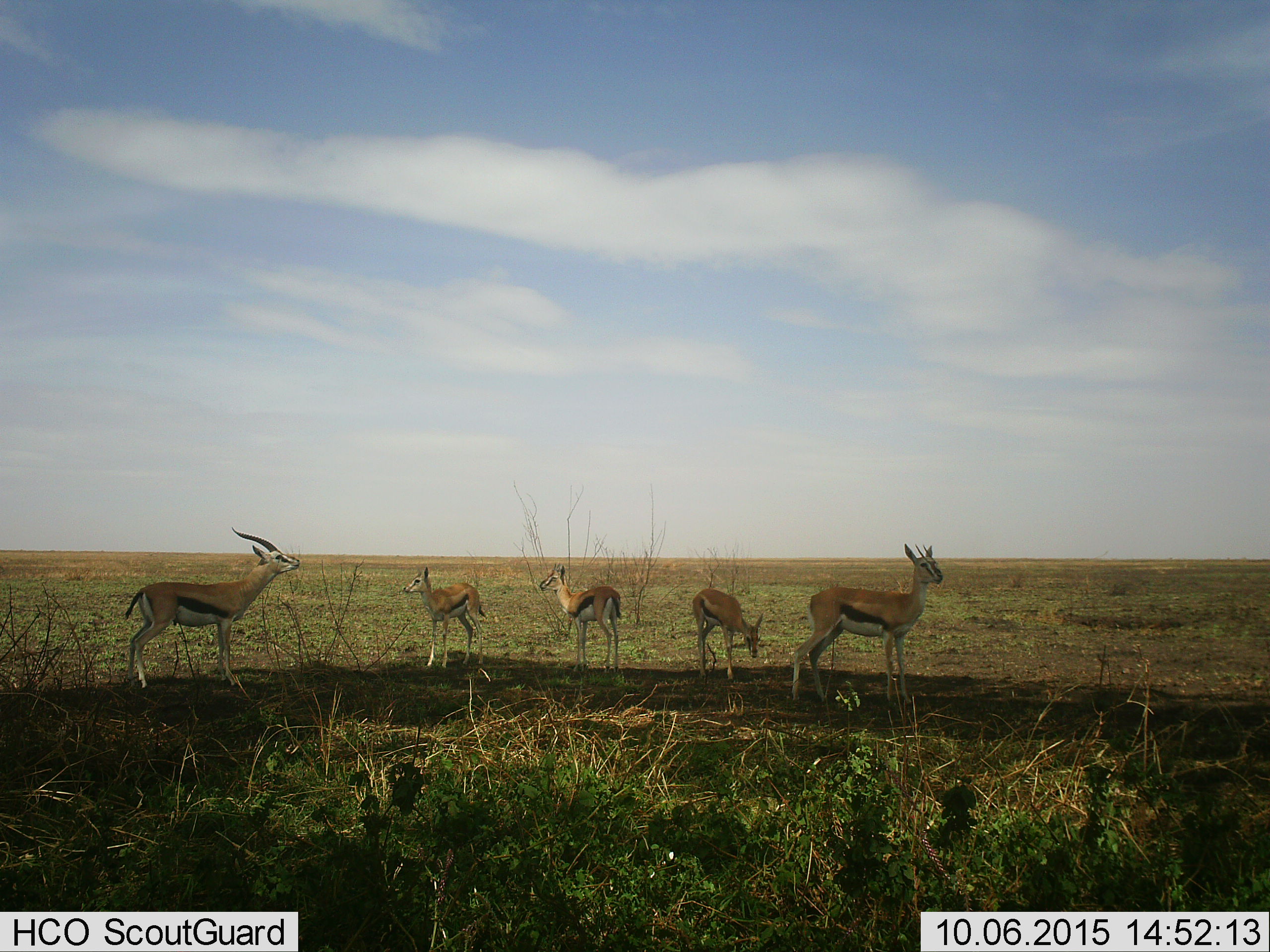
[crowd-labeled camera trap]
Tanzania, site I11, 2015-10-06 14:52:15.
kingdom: Animalia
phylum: Chordata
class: Mammalia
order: Artiodactyla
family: Bovidae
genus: Eudorcas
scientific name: Eudorcas thomsonii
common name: thomson's gazelle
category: gazellethomsons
Gazellethomsons (thomson's gazelle) (Eudorcas thomsonii), count 5. Behavior (volunteer vote fractions): standing 100%, resting 0%, moving 14%, interacting 14%. Young present (vote fraction): 43%. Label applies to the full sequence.